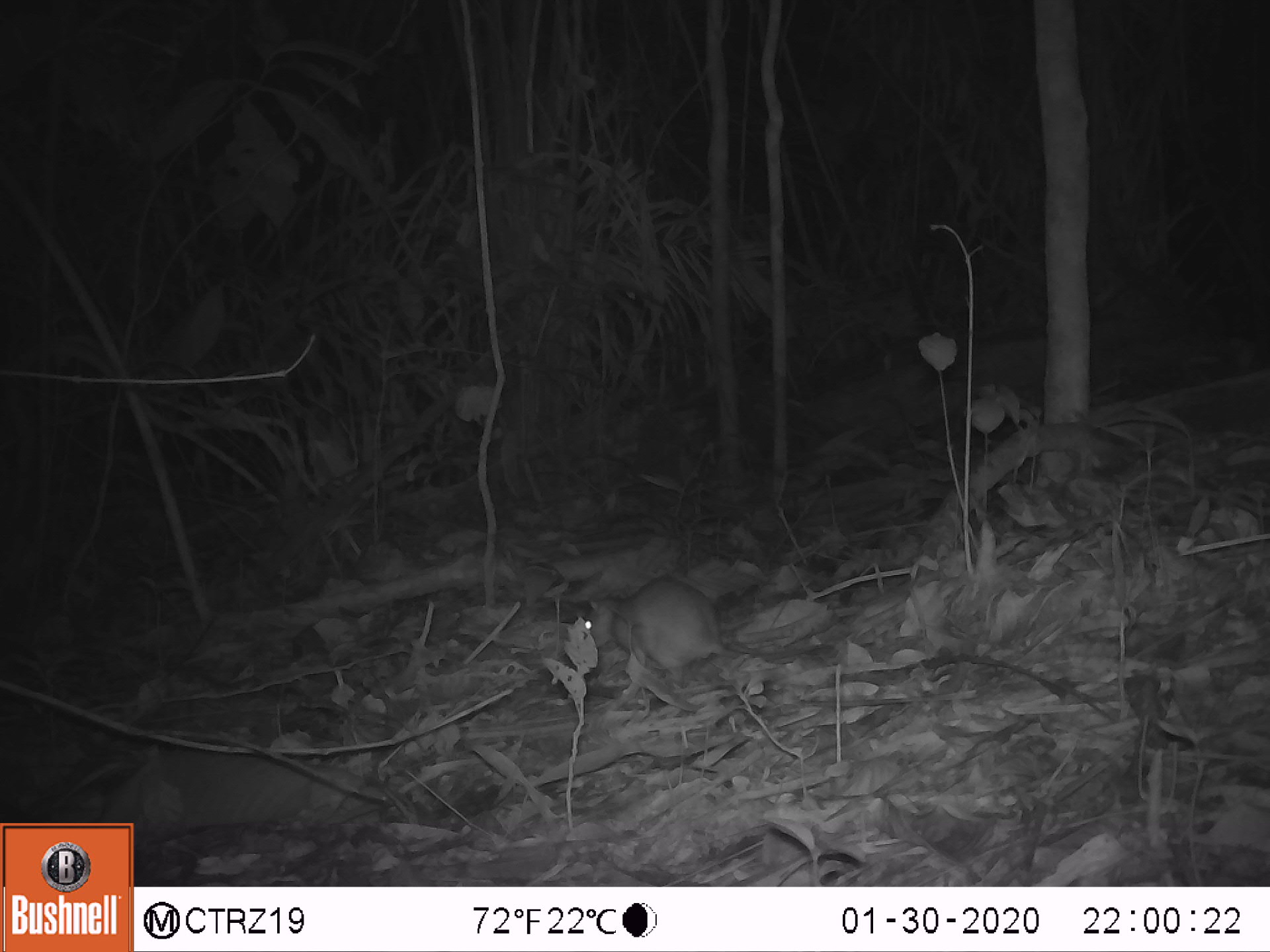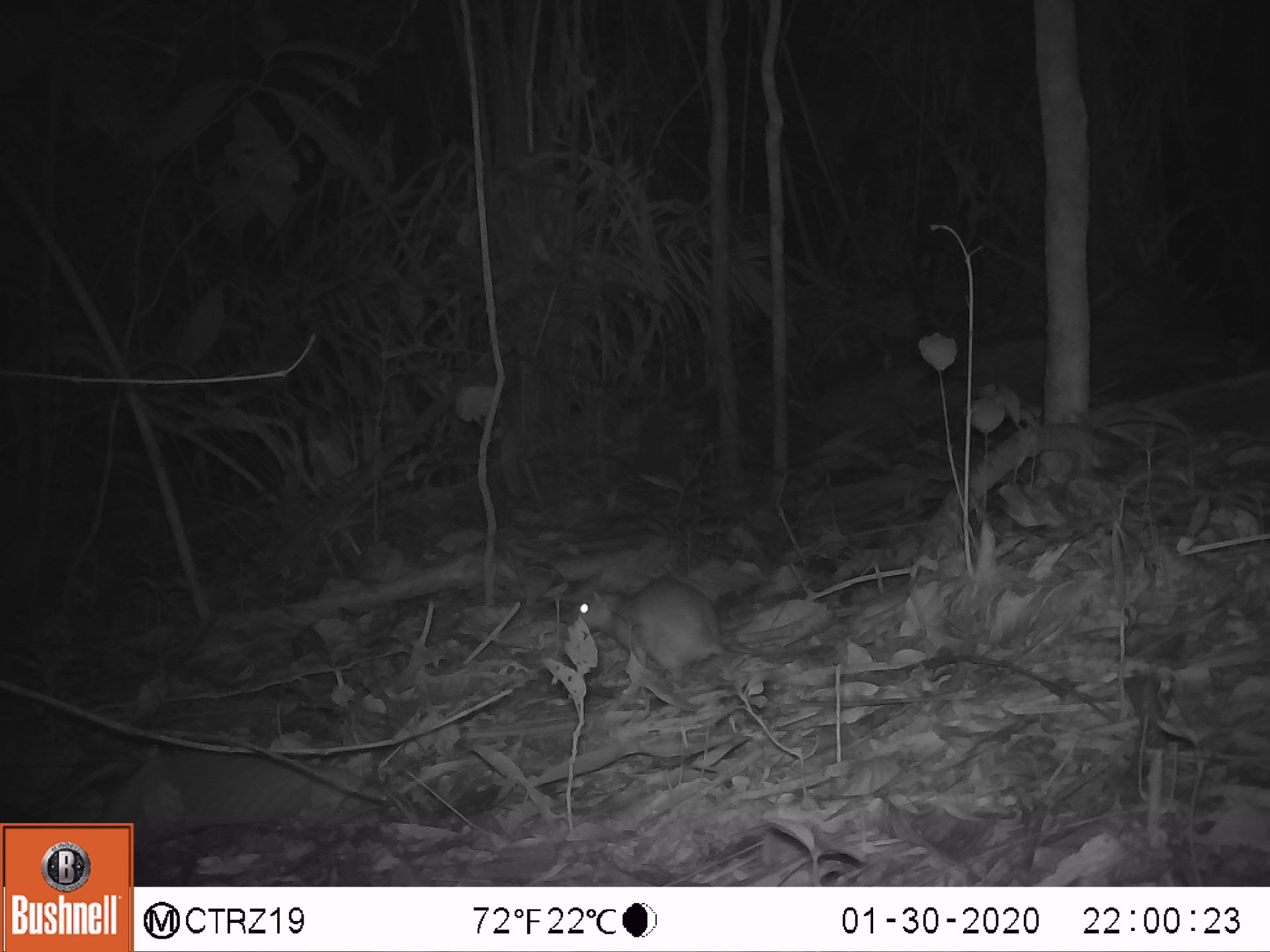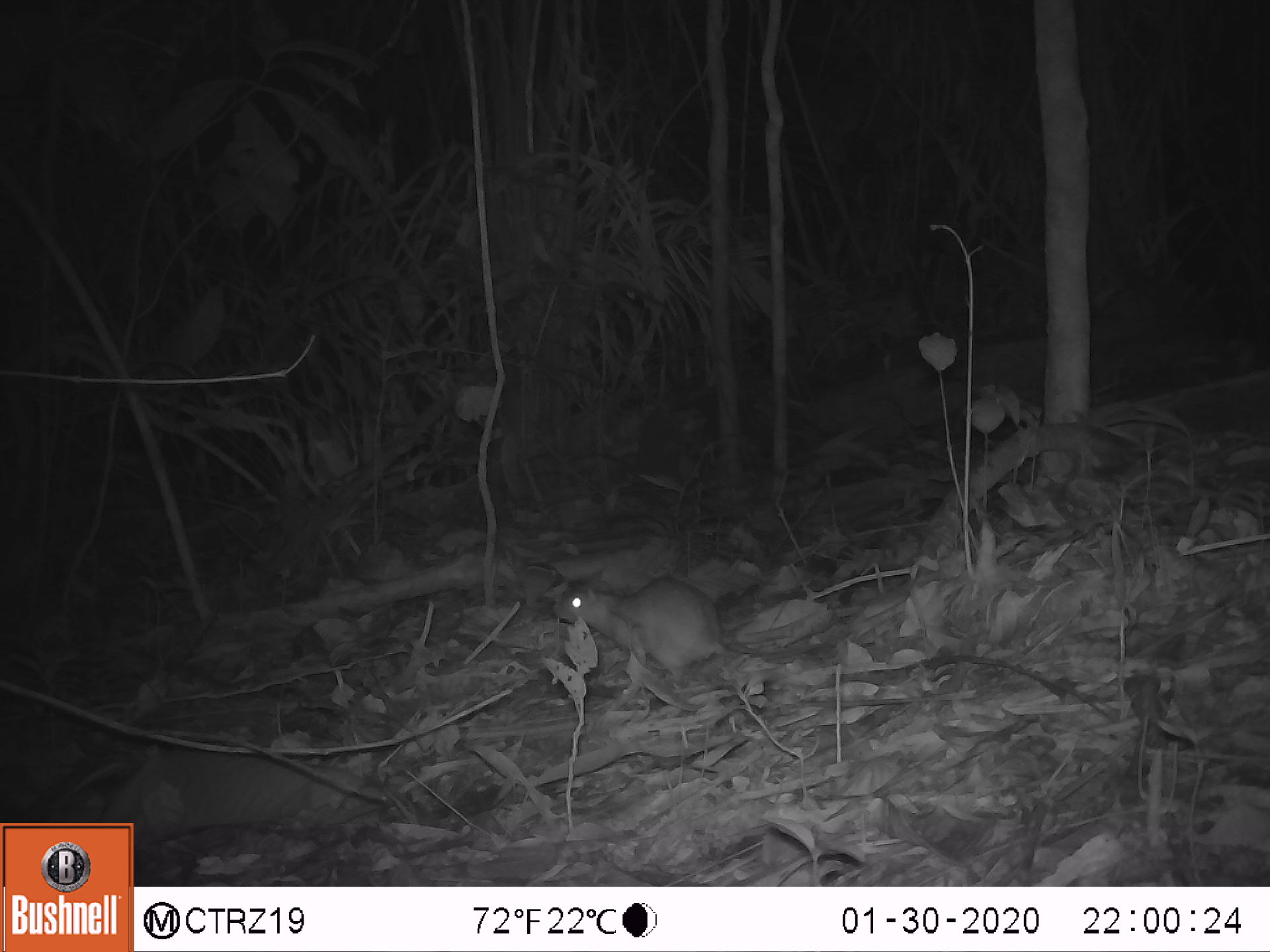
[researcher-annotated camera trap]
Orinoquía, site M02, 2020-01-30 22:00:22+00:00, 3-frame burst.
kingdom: Animalia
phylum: Chordata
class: Mammalia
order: Rodentia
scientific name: Rodentia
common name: rodent